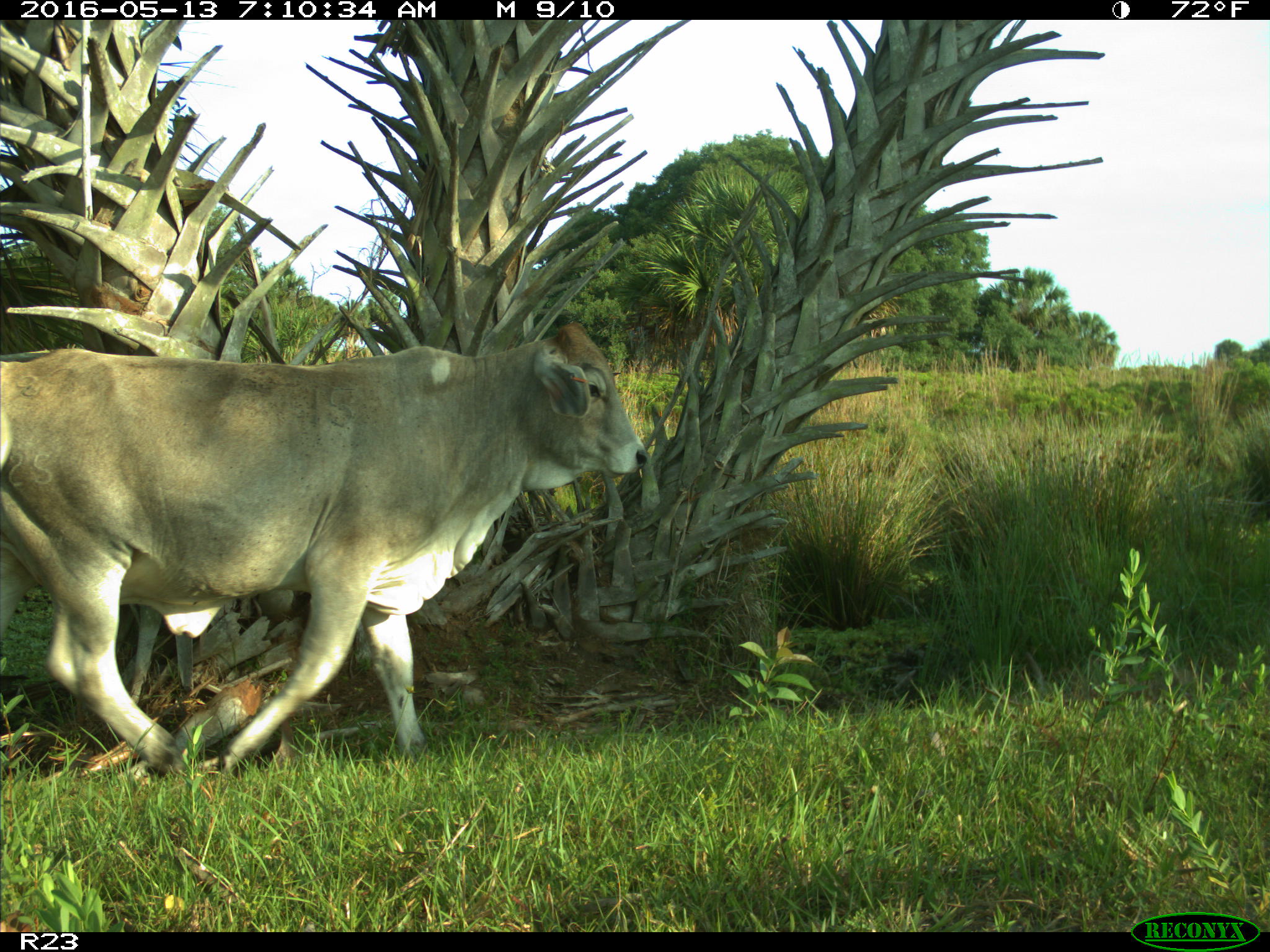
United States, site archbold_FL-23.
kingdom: Animalia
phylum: Chordata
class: Mammalia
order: Artiodactyla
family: Bovidae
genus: Bos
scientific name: Bos taurus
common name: domestic cow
Bos taurus (domestic cow).